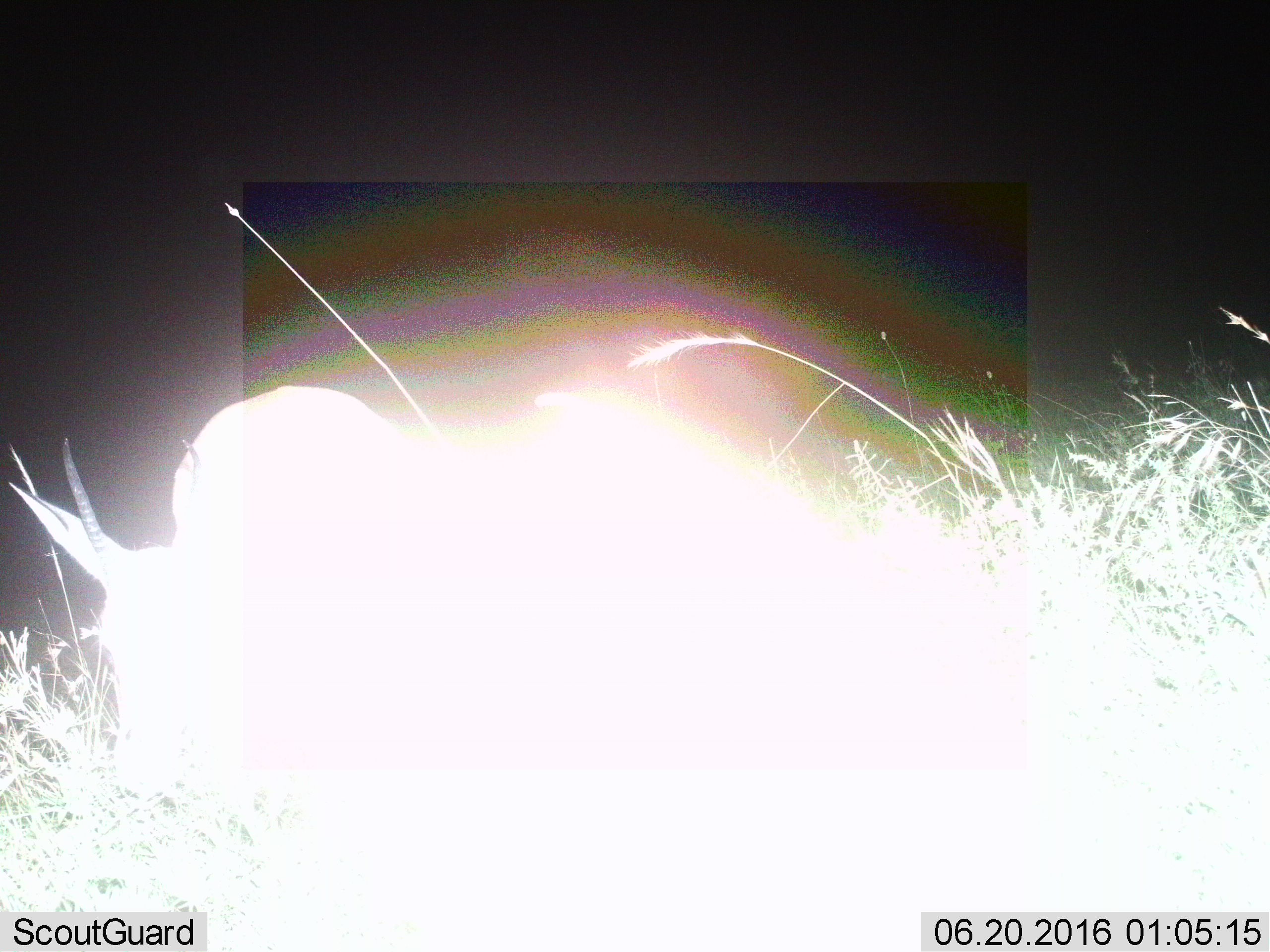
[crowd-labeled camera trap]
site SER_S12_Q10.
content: unidentified animal